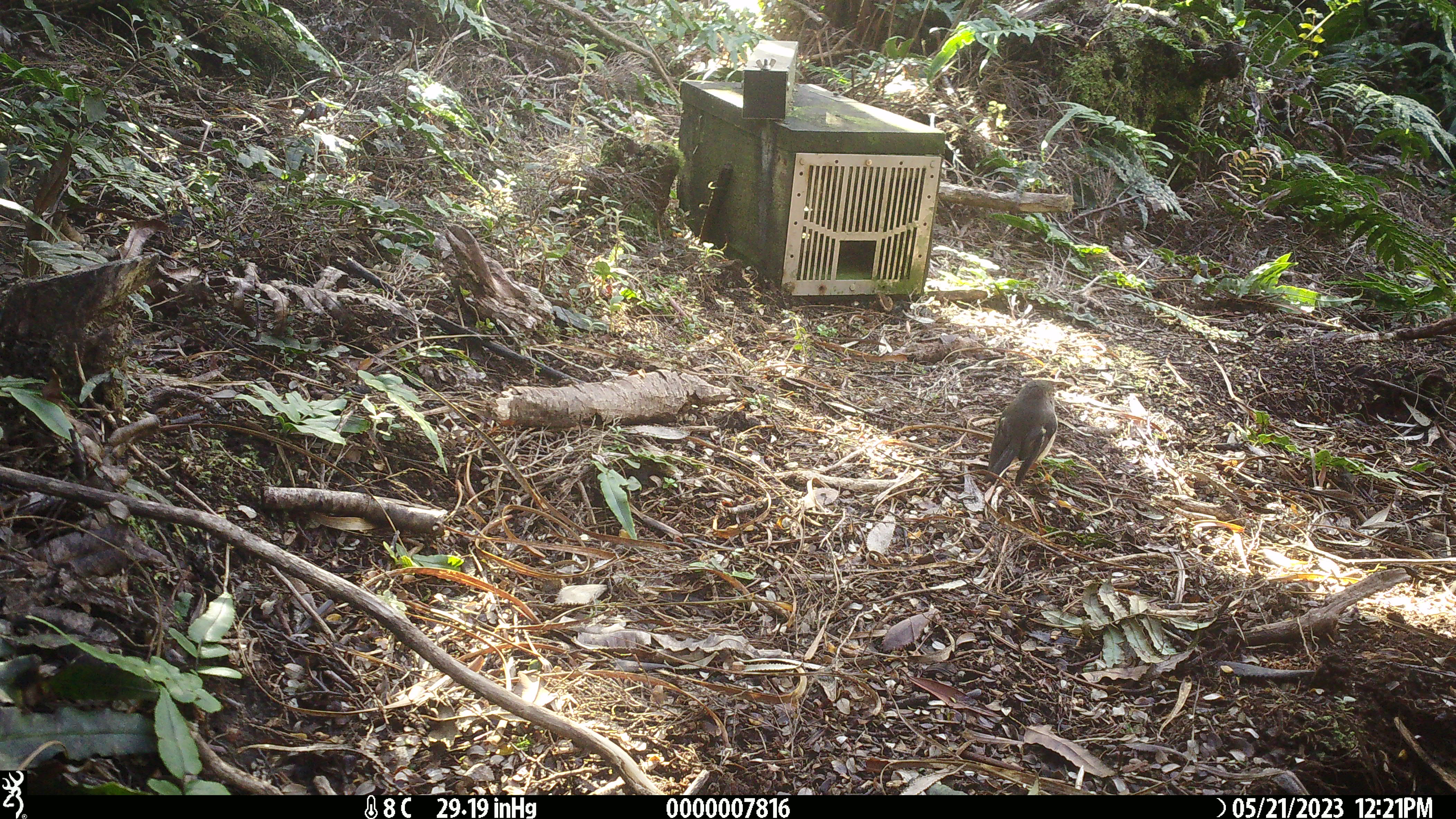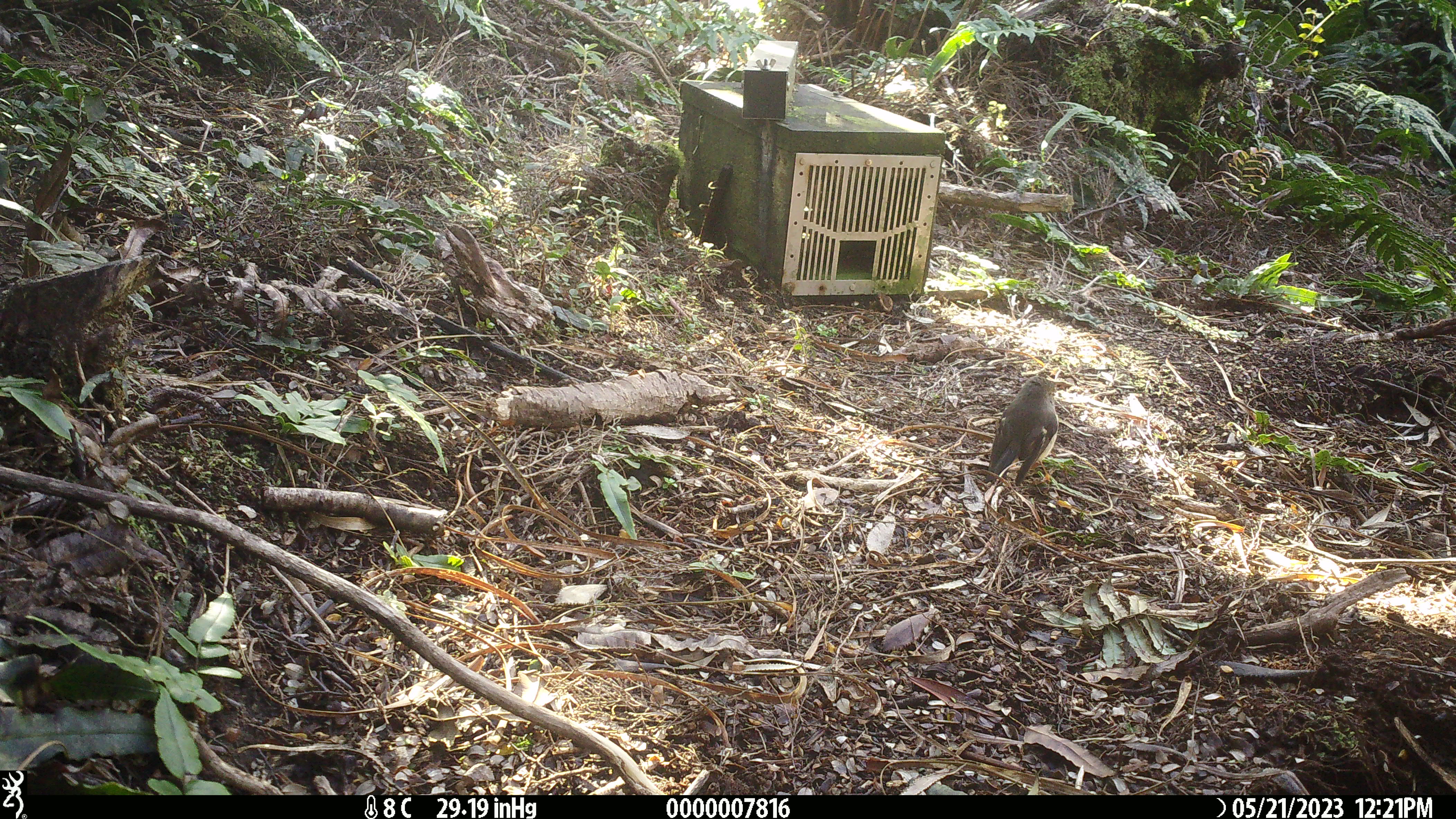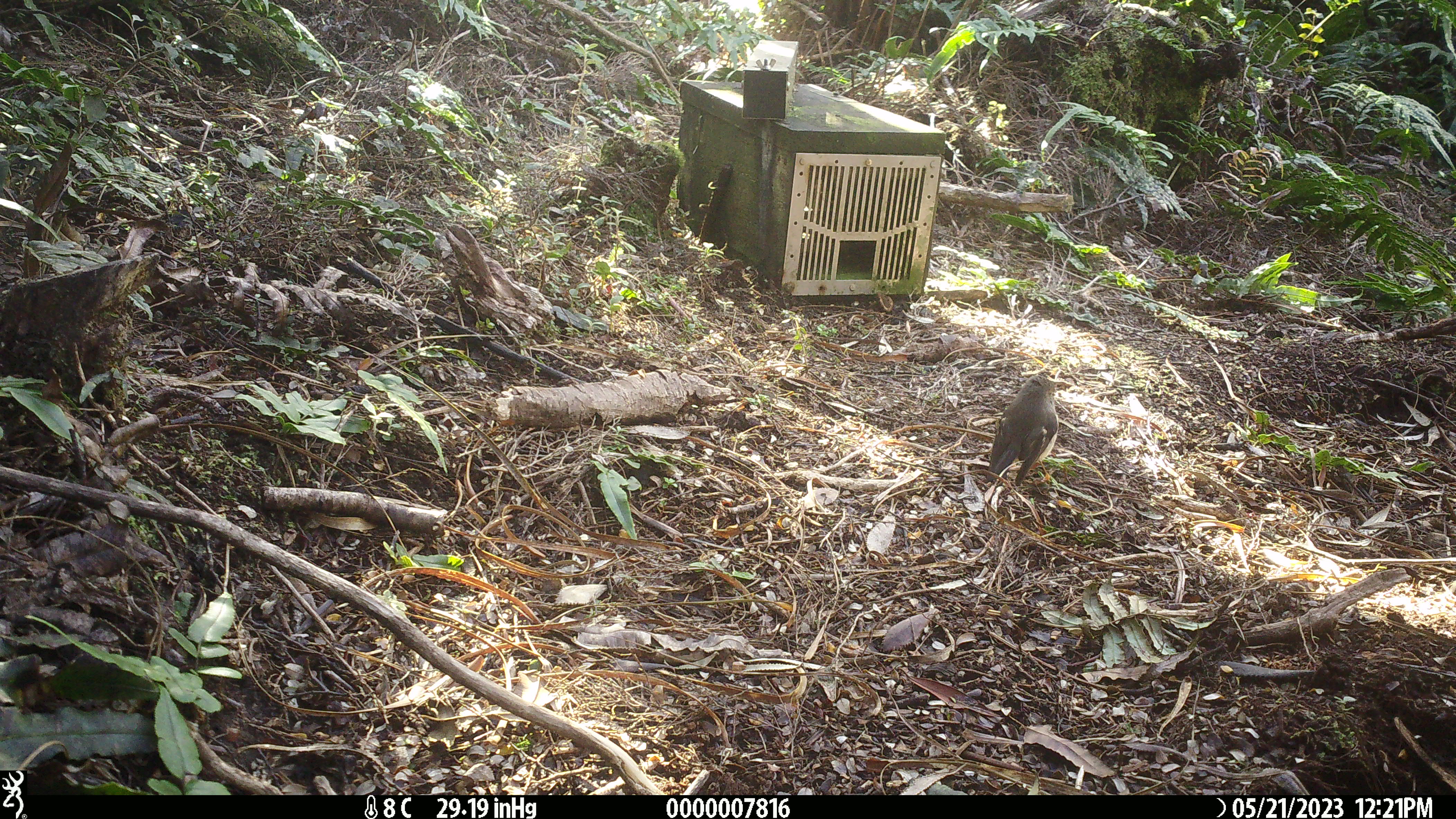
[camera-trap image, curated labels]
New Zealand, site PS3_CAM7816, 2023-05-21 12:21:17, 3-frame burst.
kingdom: Animalia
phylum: Chordata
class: Aves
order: Passeriformes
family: Petroicidae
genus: Petroica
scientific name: Petroica macrocephala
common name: tomtit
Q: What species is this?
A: Tomtit (Petroica macrocephala).